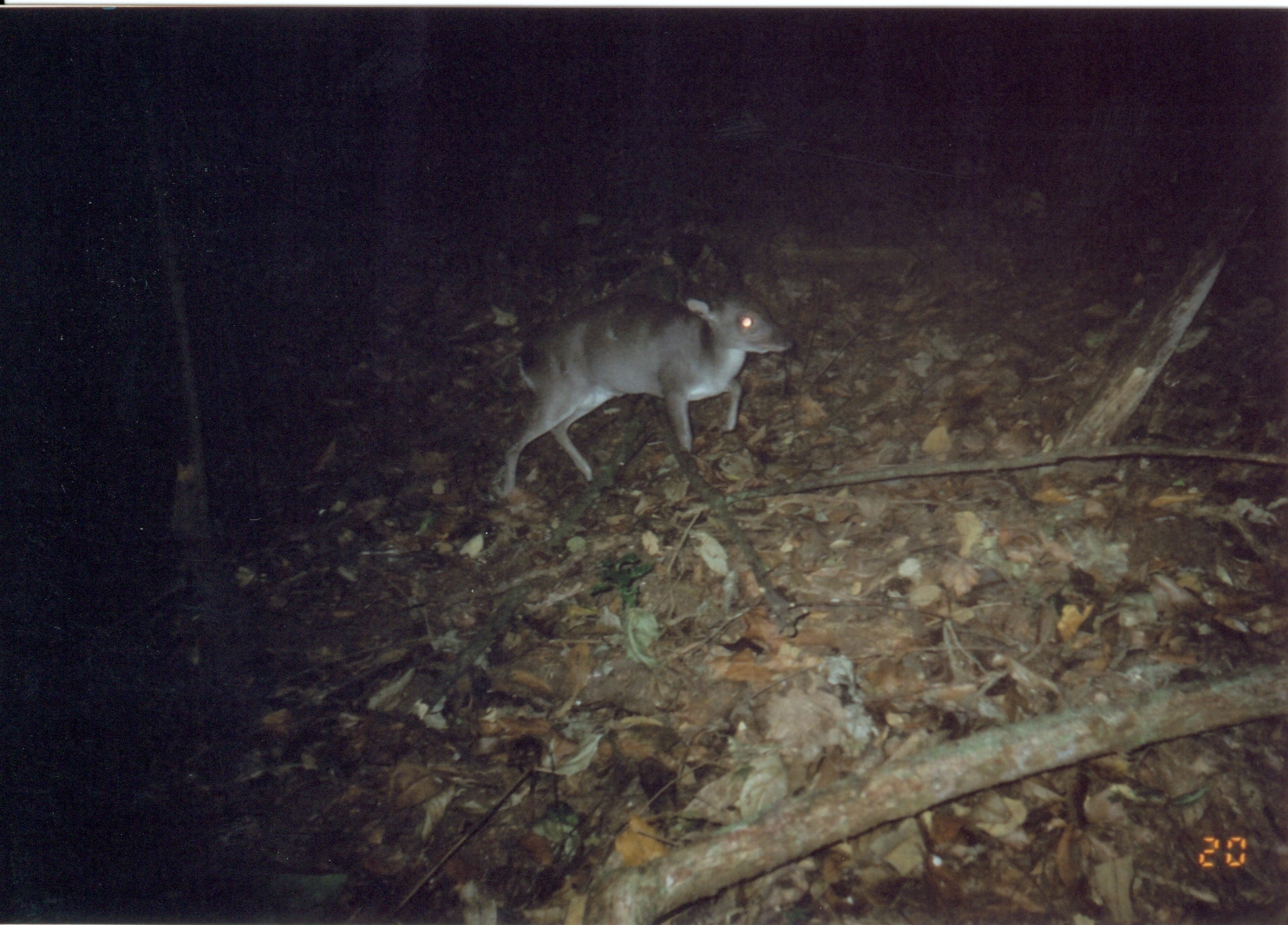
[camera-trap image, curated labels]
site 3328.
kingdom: Animalia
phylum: Chordata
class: Mammalia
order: Artiodactyla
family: Bovidae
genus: Philantomba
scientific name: Philantomba monticola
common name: blue duiker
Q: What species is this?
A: Philantomba monticola (blue duiker).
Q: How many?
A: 1.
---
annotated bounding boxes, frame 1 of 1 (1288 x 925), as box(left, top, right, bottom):
philantomba monticola: box(500, 282, 798, 499)